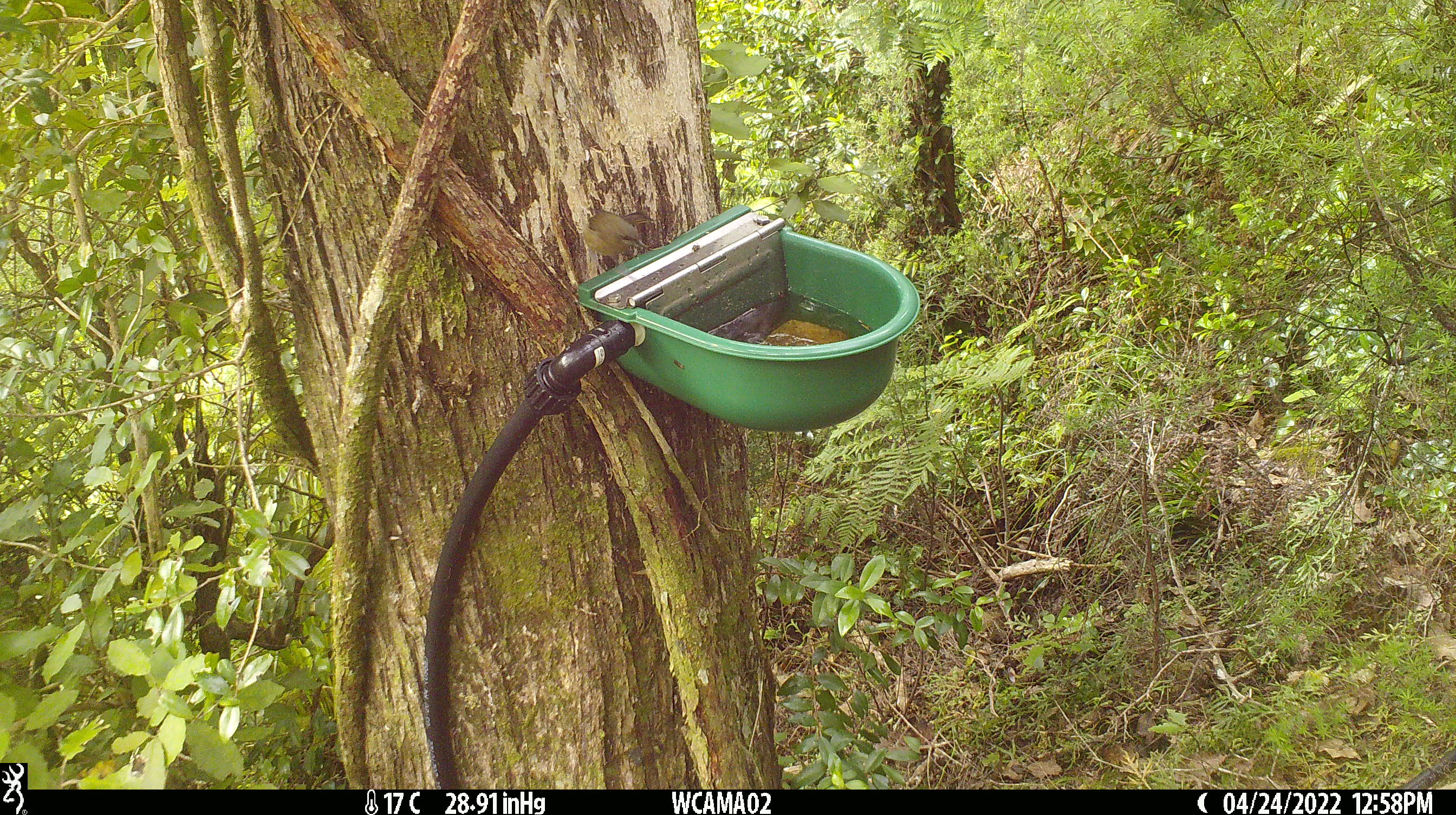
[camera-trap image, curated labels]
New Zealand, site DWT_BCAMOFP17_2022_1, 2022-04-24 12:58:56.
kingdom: Animalia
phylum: Chordata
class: Aves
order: Passeriformes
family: Meliphagidae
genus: Anthornis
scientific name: Anthornis melanura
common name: new zealand bellbird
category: bellbird